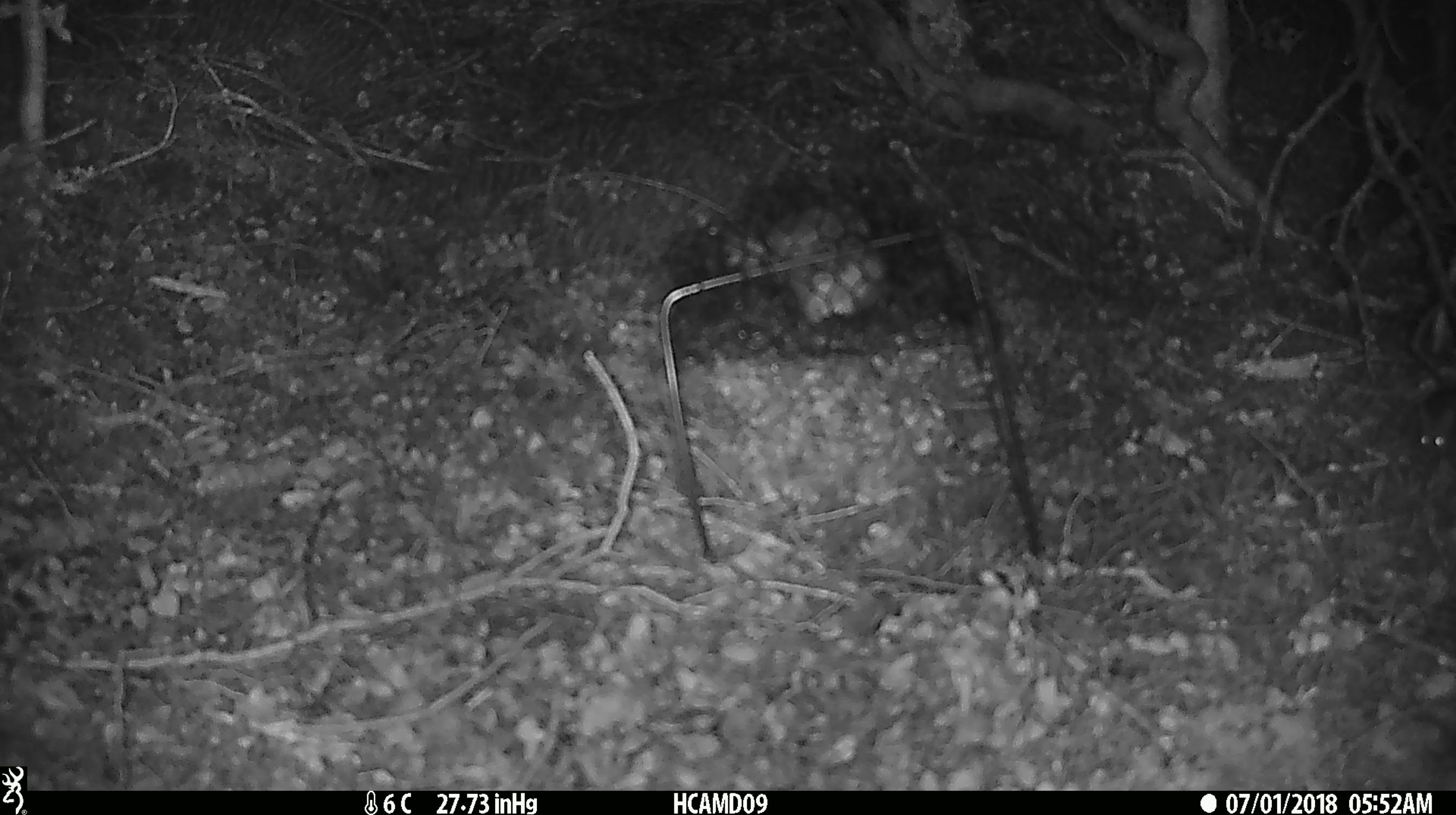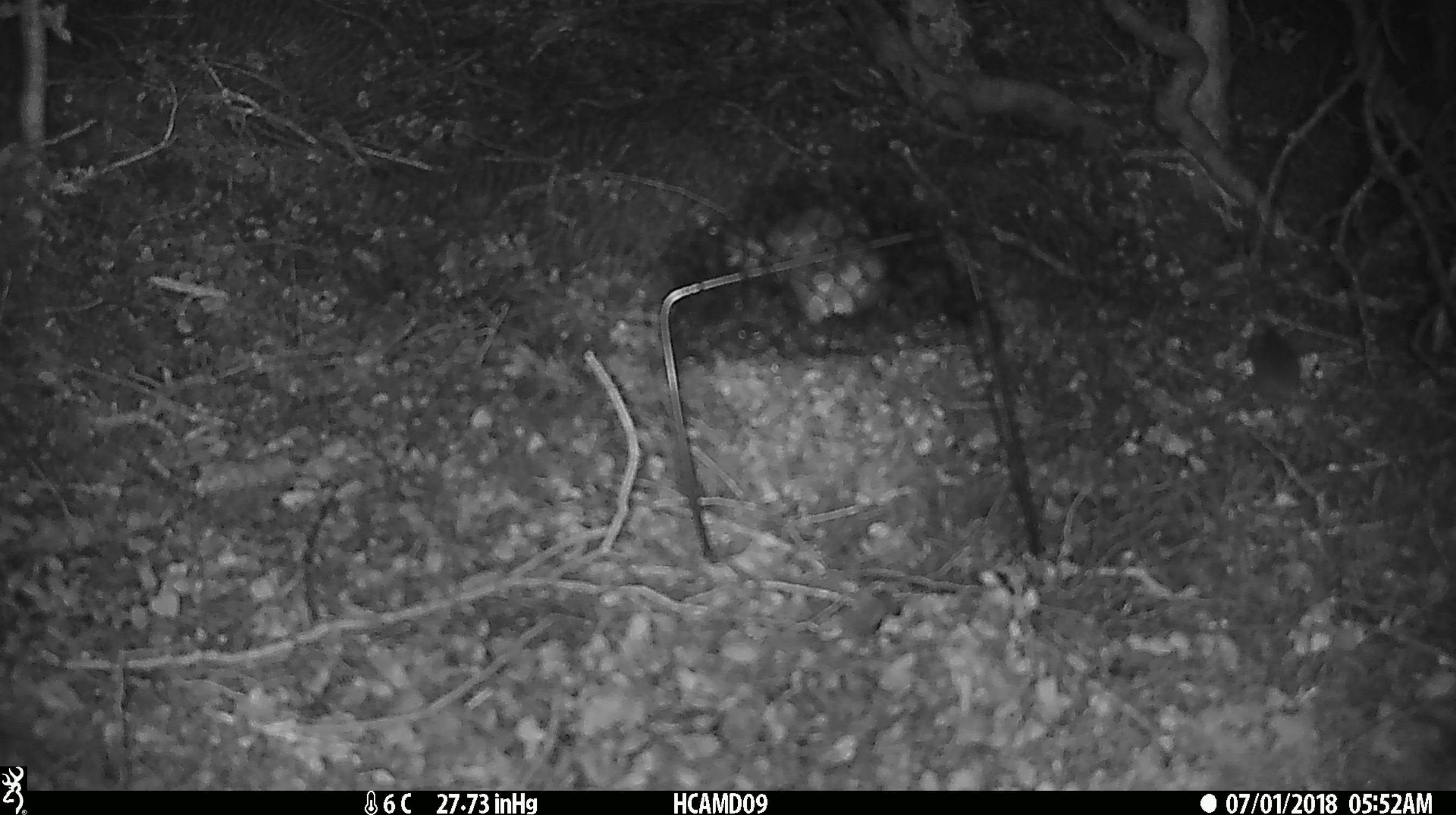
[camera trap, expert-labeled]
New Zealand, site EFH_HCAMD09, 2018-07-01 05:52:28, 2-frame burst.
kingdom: Animalia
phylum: Chordata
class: Mammalia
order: Rodentia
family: Muridae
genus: Mus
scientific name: Mus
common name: mouse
Mouse (Mus).